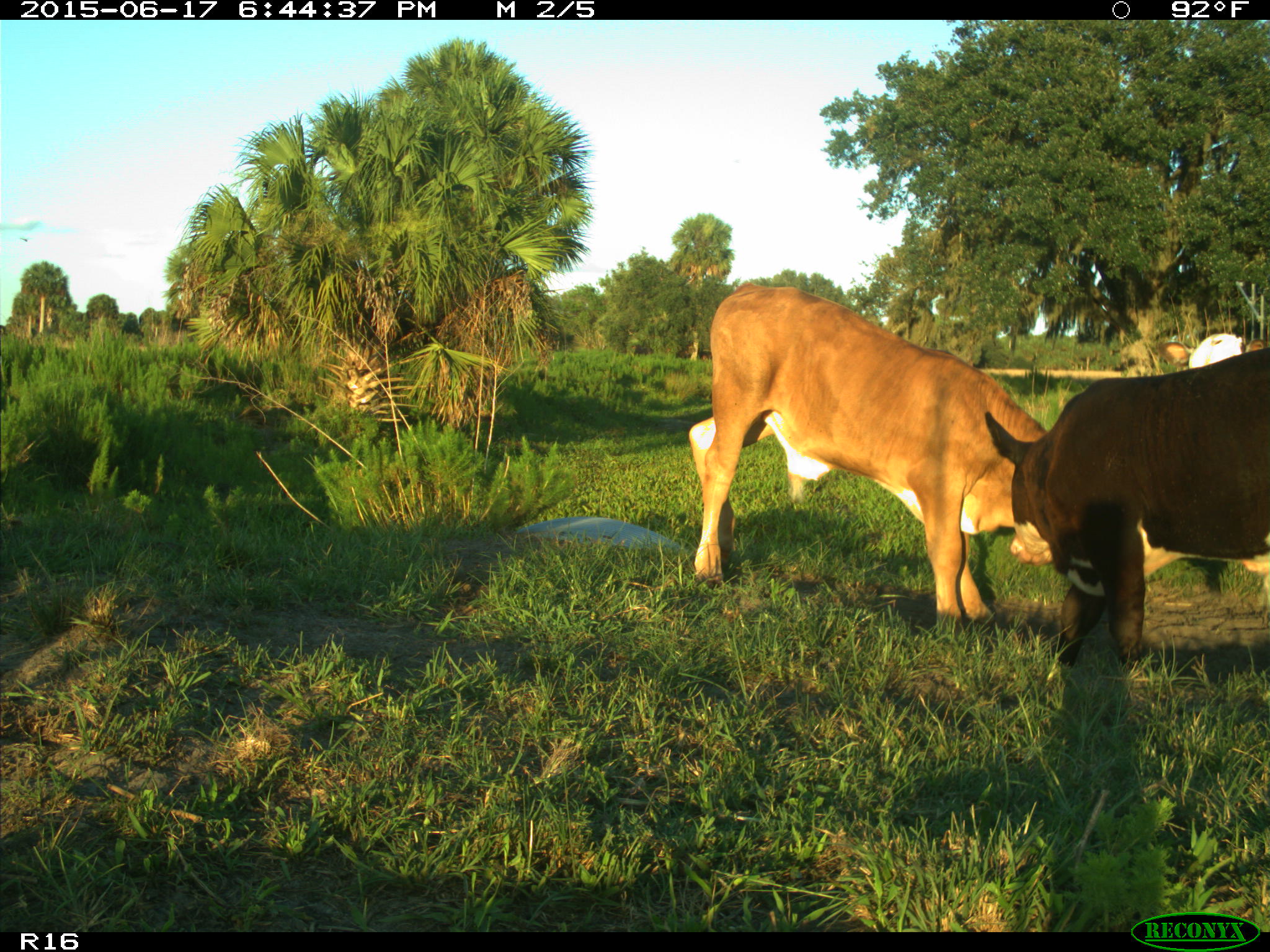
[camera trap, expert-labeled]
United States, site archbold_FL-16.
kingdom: Animalia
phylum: Chordata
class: Mammalia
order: Artiodactyla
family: Bovidae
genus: Bos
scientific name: Bos taurus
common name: domestic cow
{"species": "Bos taurus (domestic cow)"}